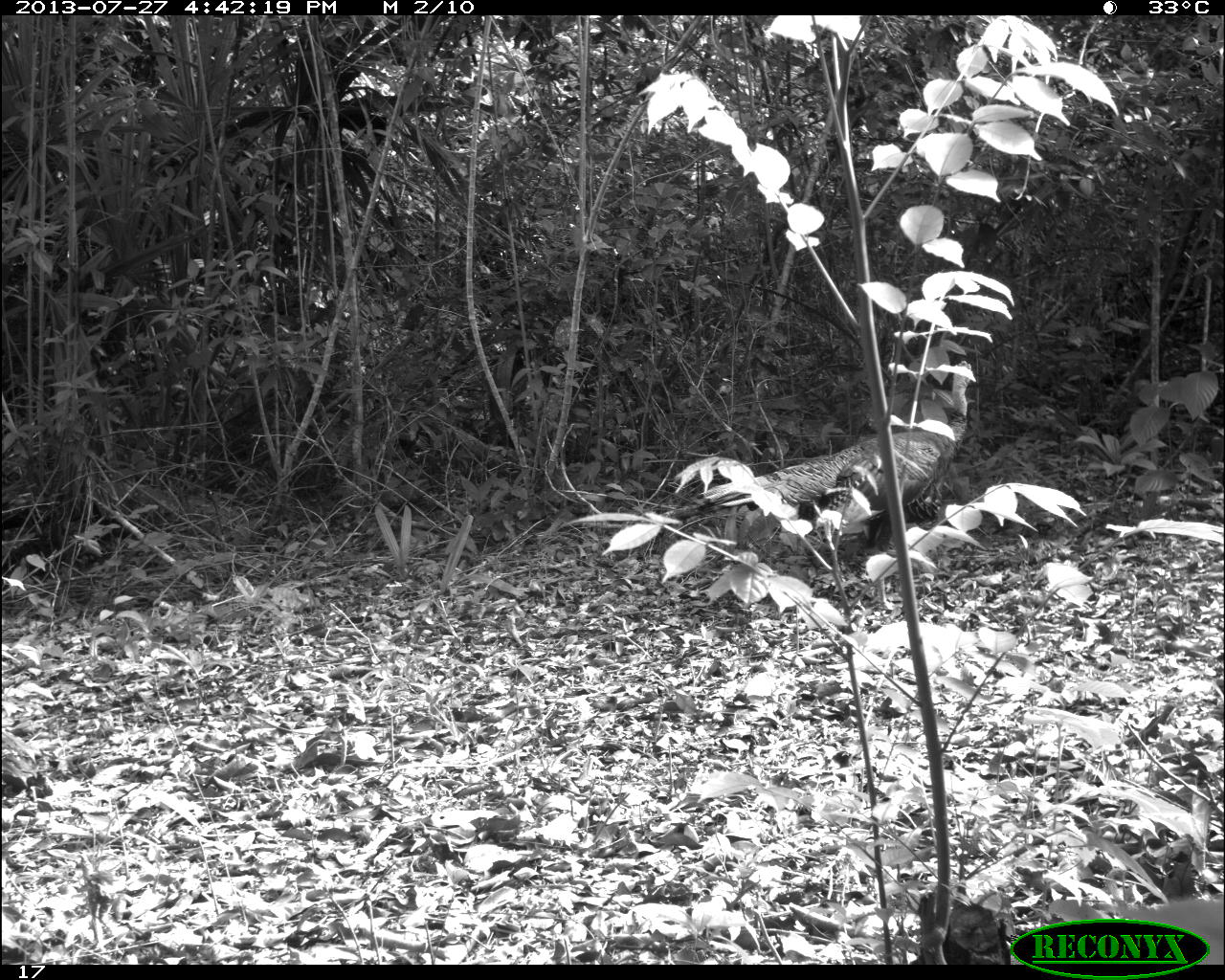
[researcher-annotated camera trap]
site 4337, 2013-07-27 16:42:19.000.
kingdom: Animalia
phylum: Chordata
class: Aves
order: Galliformes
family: Phasianidae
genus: Meleagris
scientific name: Meleagris ocellata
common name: ocellated turkey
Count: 1.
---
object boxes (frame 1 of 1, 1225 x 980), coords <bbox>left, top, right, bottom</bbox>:
meleagris ocellata: <bbox>698, 358, 972, 613</bbox>